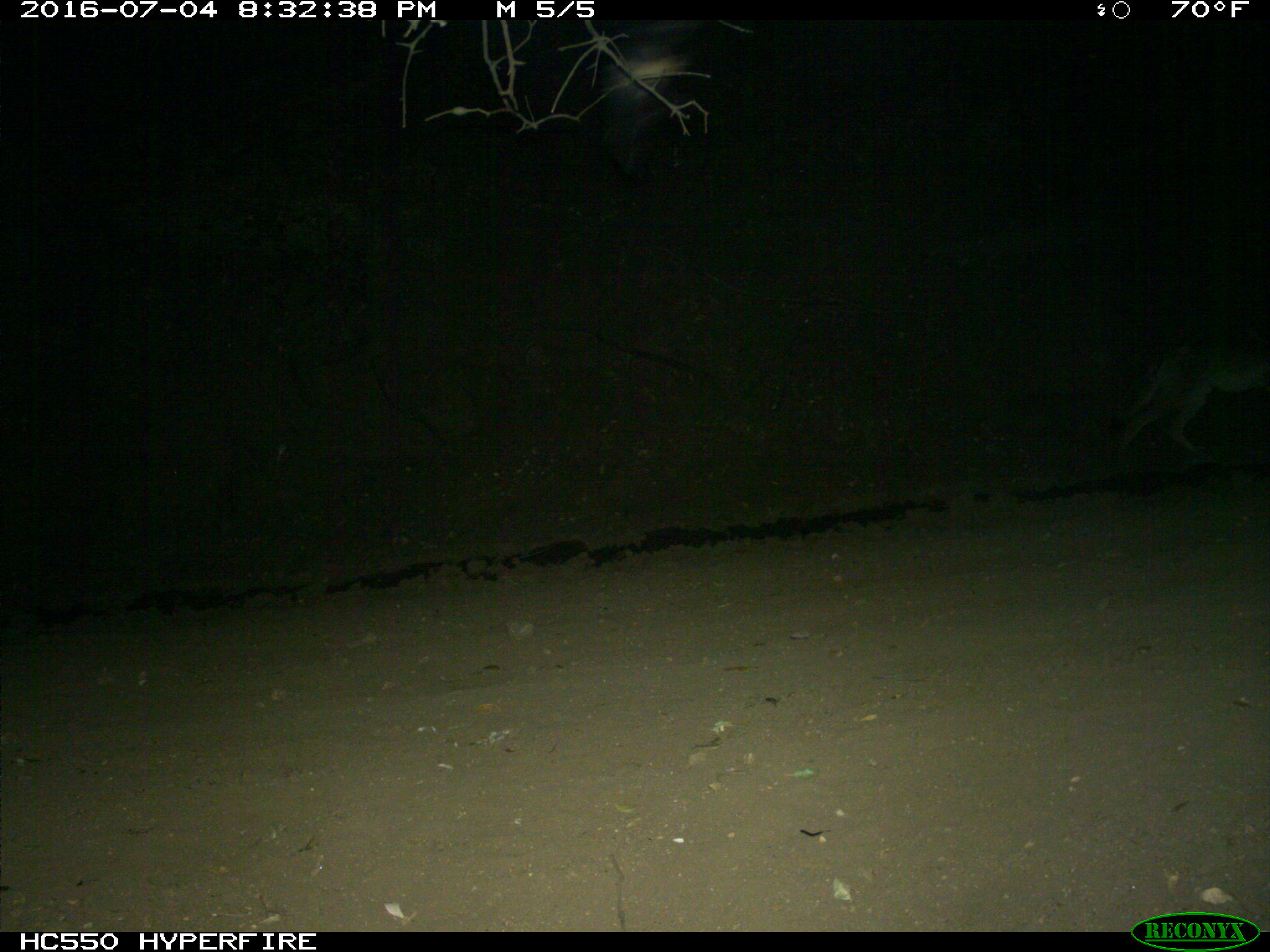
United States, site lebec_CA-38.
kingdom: Animalia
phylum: Chordata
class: Mammalia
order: Carnivora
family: Canidae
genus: Canis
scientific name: Canis latrans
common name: coyote